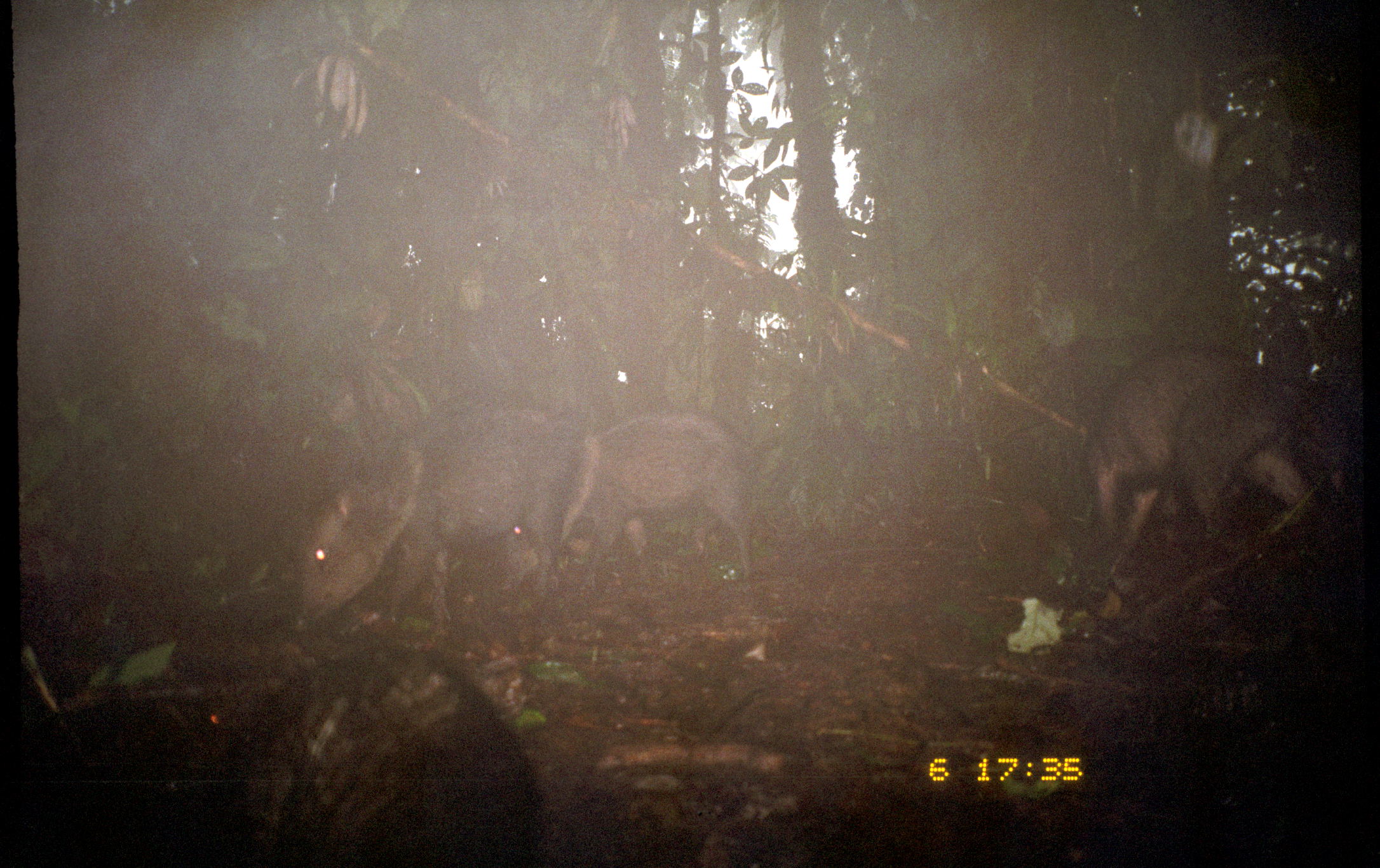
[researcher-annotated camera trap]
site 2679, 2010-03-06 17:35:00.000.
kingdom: Animalia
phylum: Chordata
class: Mammalia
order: Artiodactyla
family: Tayassuidae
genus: Pecari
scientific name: Pecari tajacu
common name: collared peccary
Pecari tajacu (collared peccary).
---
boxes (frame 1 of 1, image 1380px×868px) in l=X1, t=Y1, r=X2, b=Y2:
pecari tajacu: l=1, t=642, r=544, b=867; l=290, t=386, r=602, b=642; l=1081, t=342, r=1351, b=578; l=500, t=406, r=765, b=607